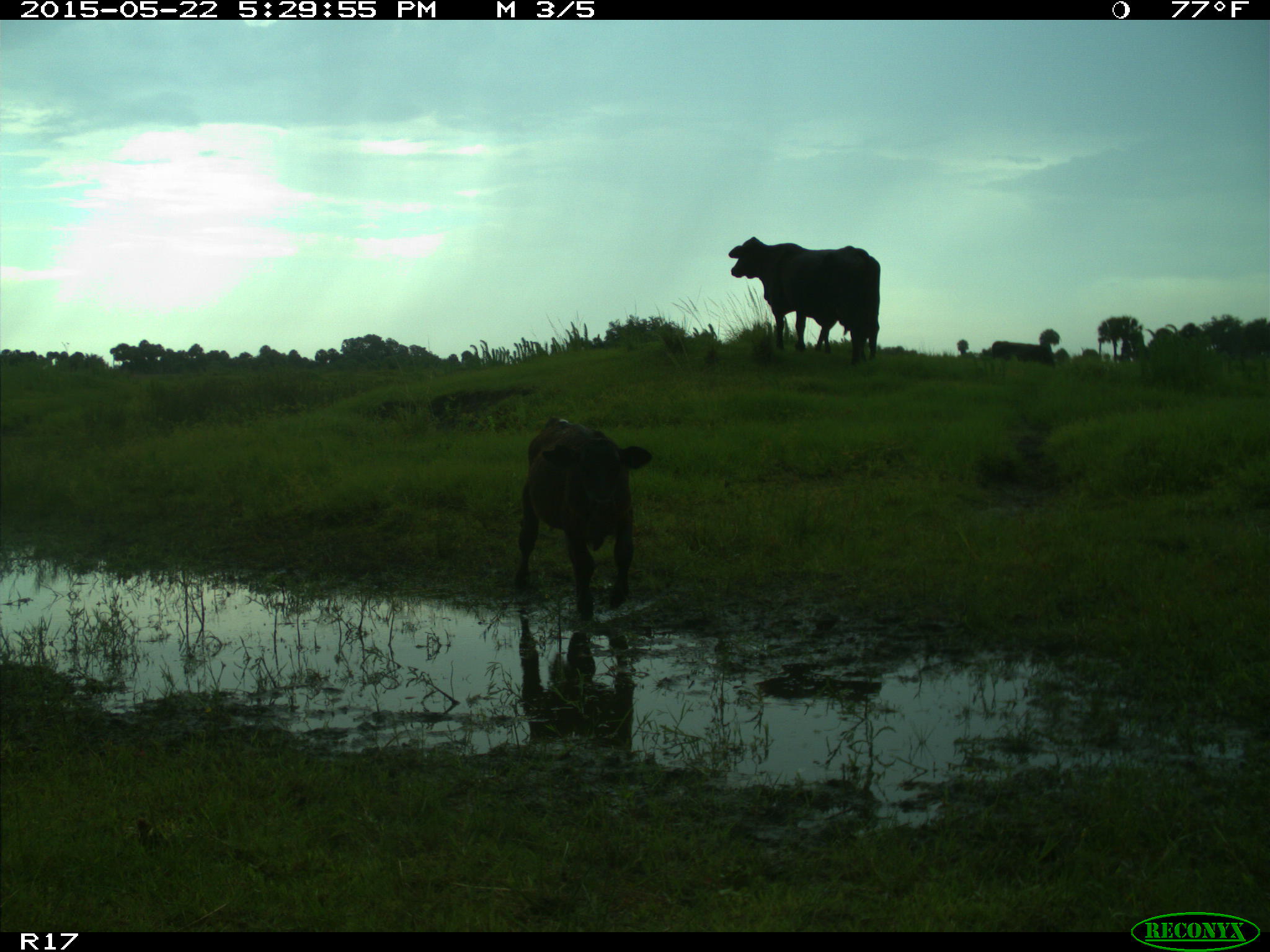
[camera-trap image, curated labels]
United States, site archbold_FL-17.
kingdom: Animalia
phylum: Chordata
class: Mammalia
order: Artiodactyla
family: Bovidae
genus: Bos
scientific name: Bos taurus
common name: domestic cow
Bos taurus (domestic cow).